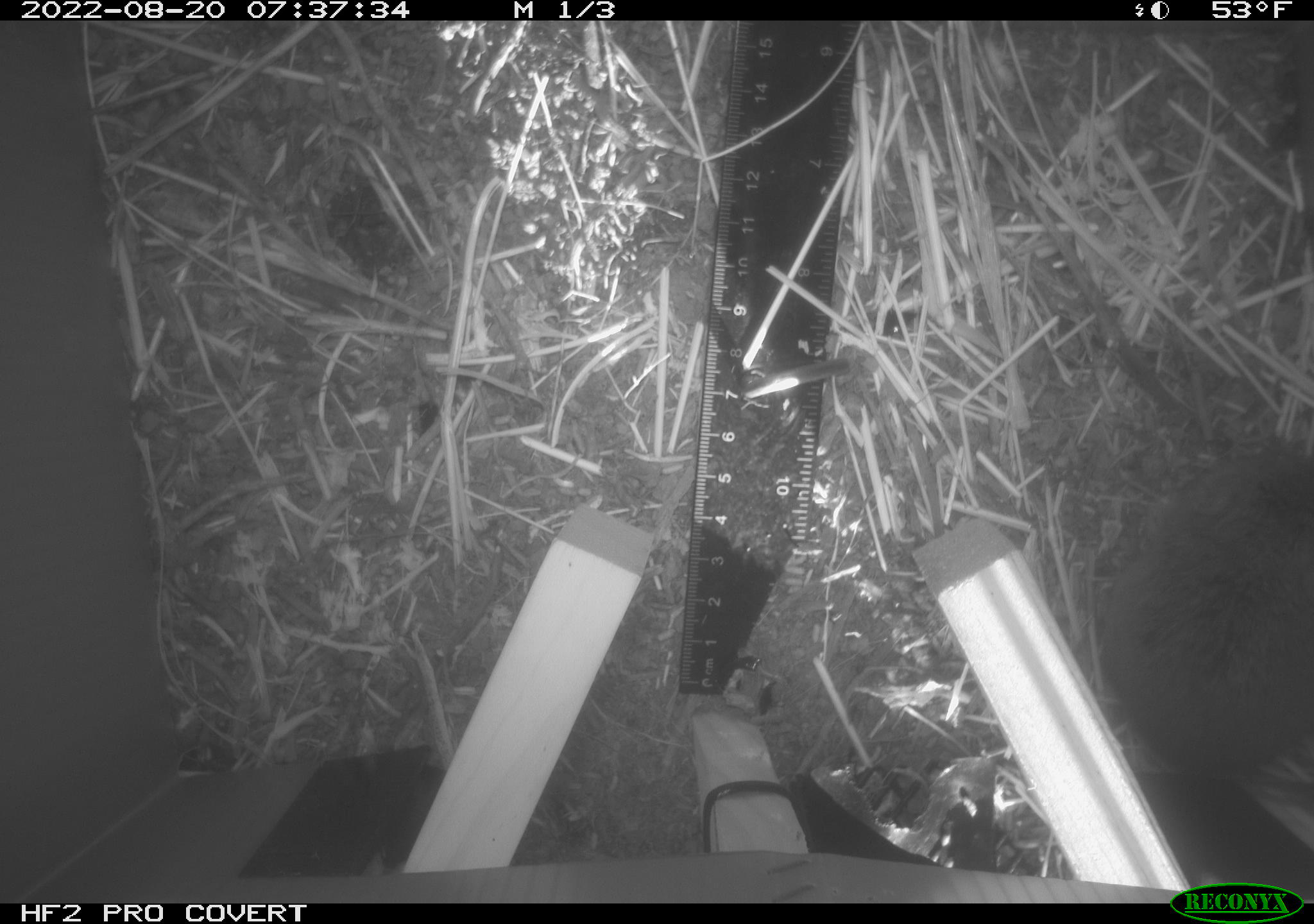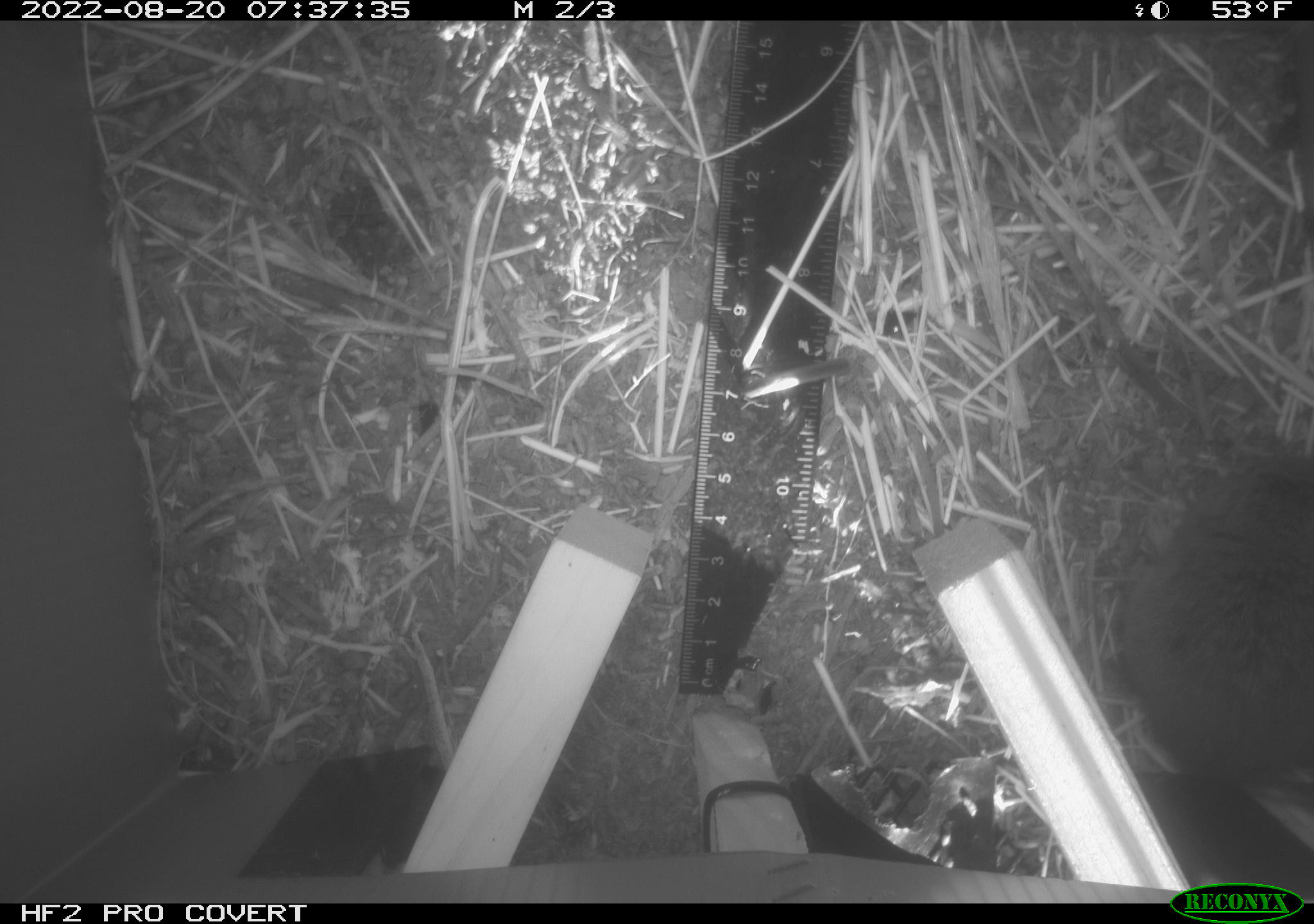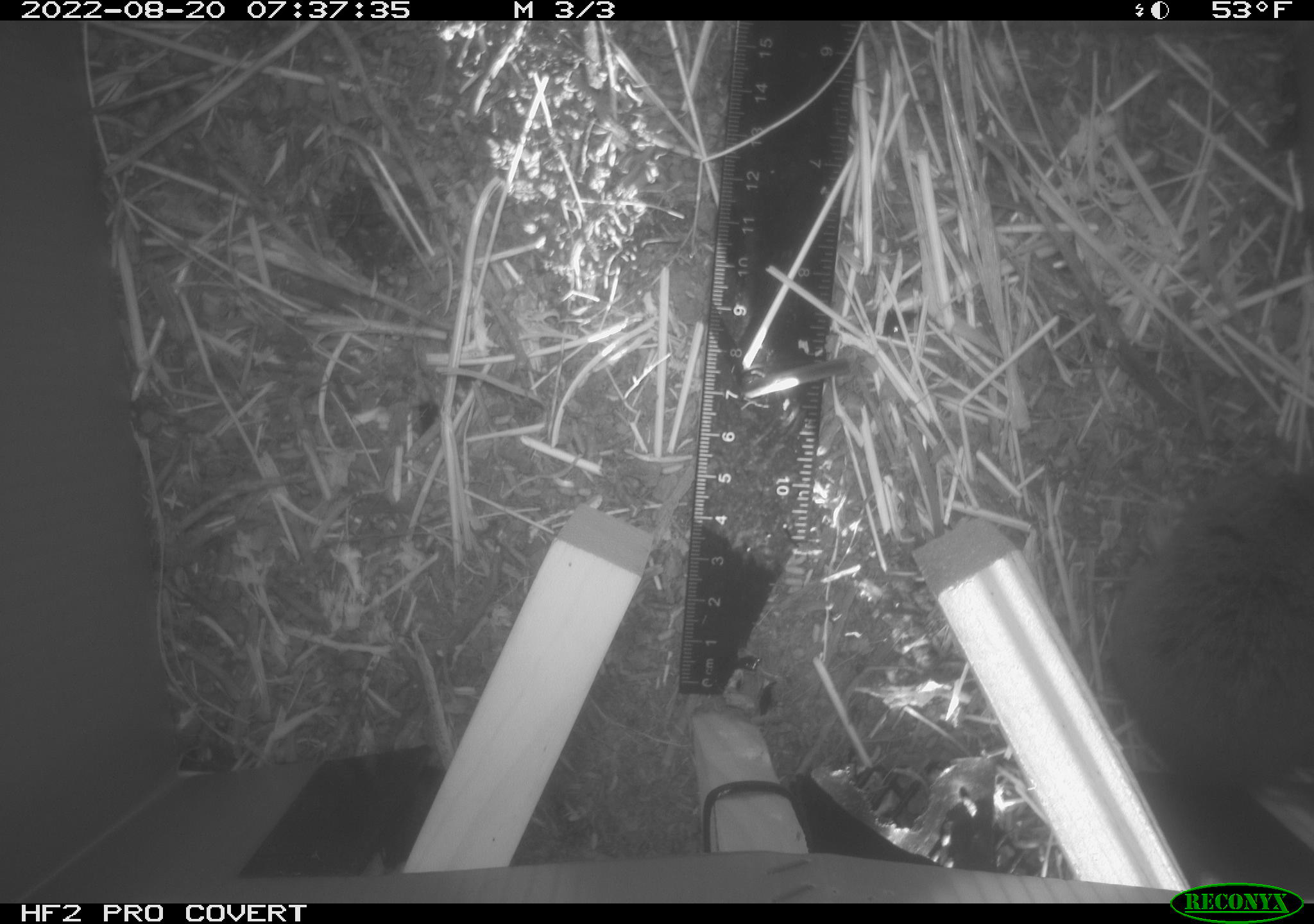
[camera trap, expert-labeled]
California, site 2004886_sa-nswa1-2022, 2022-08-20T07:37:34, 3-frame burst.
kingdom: Animalia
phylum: Chordata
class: Mammalia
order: Rodentia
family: Cricetidae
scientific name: Cricetidae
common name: hamsters, voles, lemmings, and allies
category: cricetidae family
Cricetidae family (hamsters, voles, lemmings, and allies) (Cricetidae).